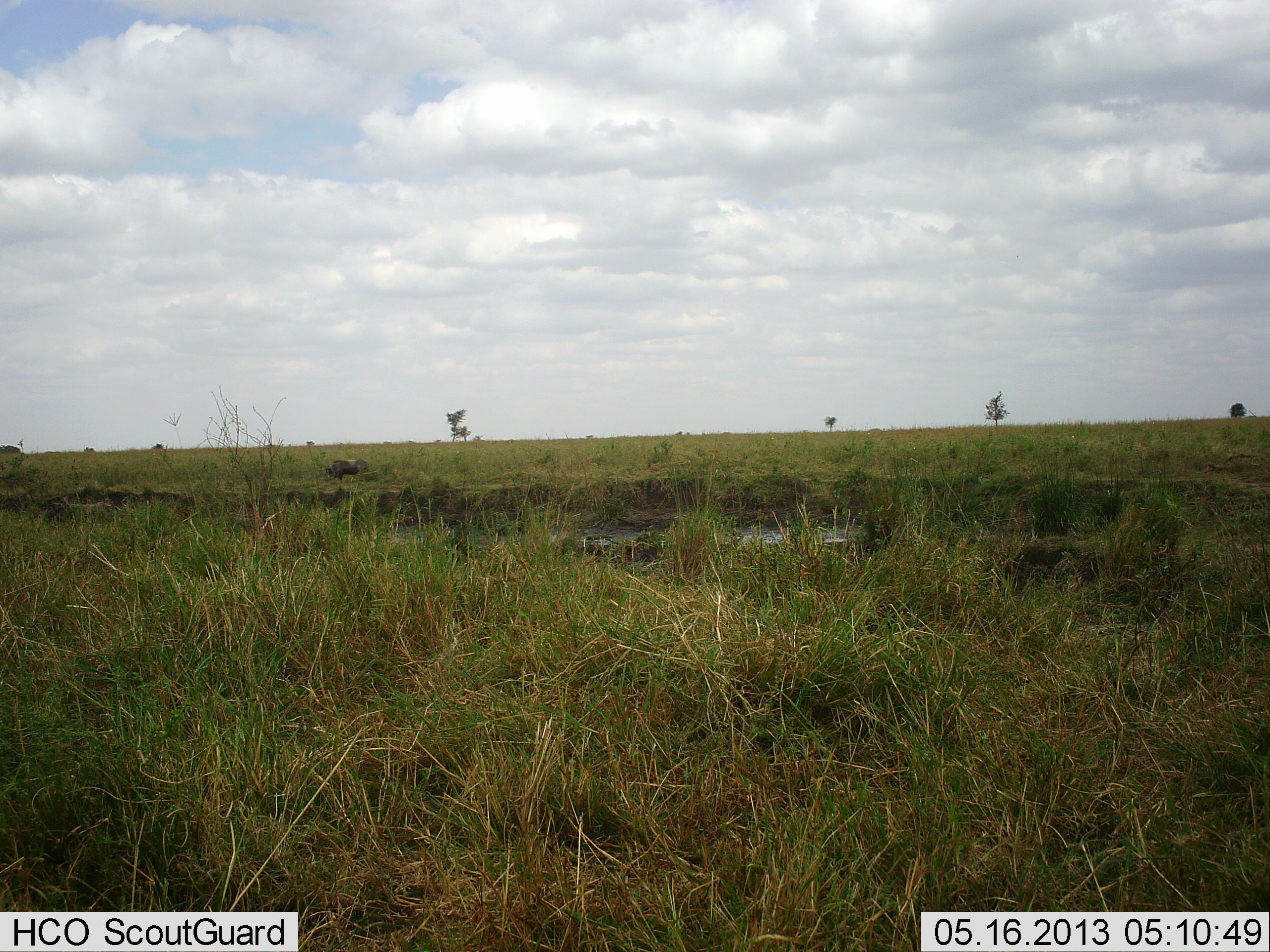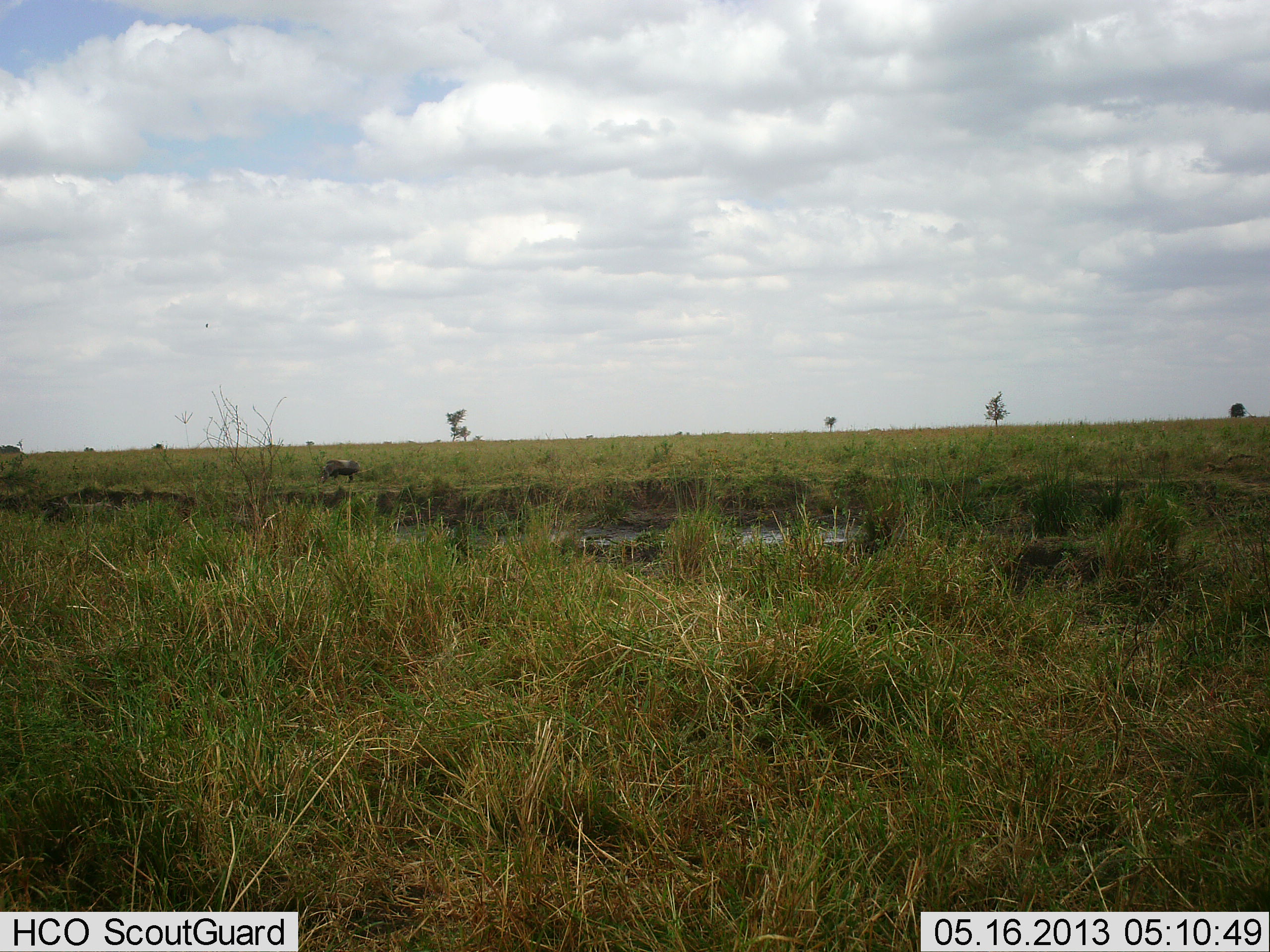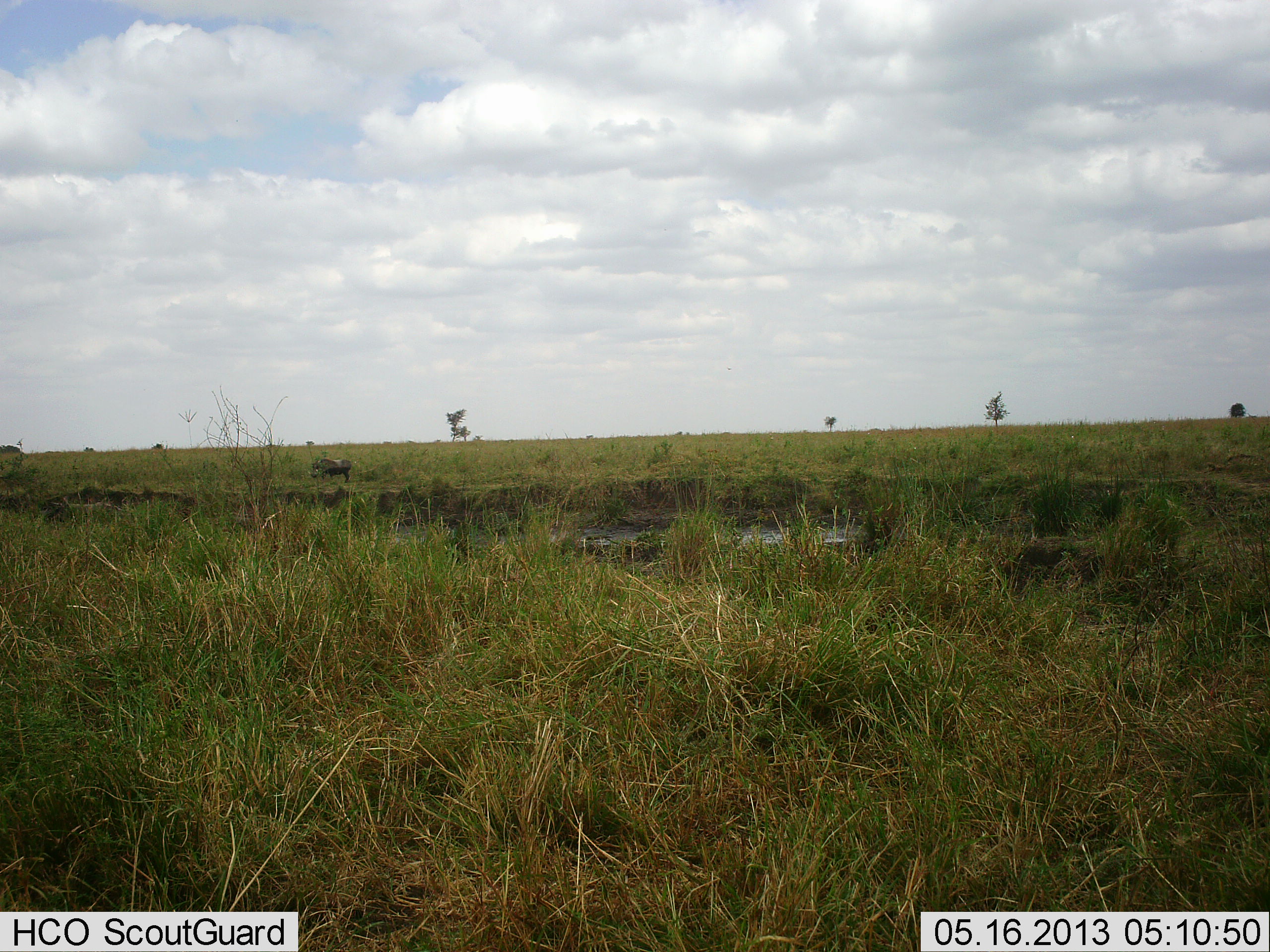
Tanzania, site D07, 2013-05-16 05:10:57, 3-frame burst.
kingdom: Animalia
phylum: Chordata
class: Mammalia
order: Artiodactyla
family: Suidae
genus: Phacochoerus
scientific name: Phacochoerus africanus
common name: warthog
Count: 1.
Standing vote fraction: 10%.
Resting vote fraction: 0%.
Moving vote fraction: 90%.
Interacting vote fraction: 0%.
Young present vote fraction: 0%.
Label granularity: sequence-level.